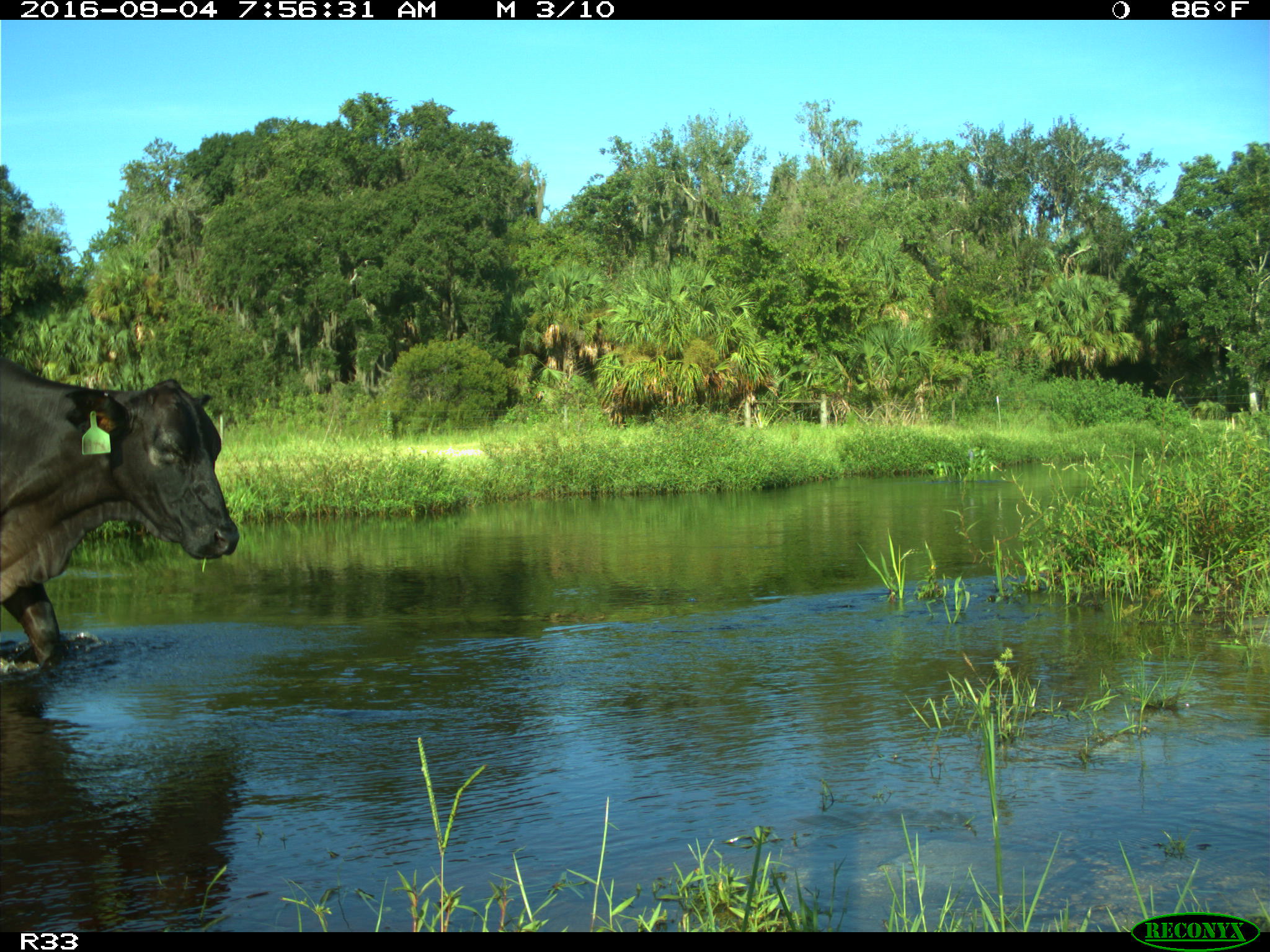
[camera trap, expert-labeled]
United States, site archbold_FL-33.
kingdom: Animalia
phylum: Chordata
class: Mammalia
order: Artiodactyla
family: Bovidae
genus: Bos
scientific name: Bos taurus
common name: domestic cow